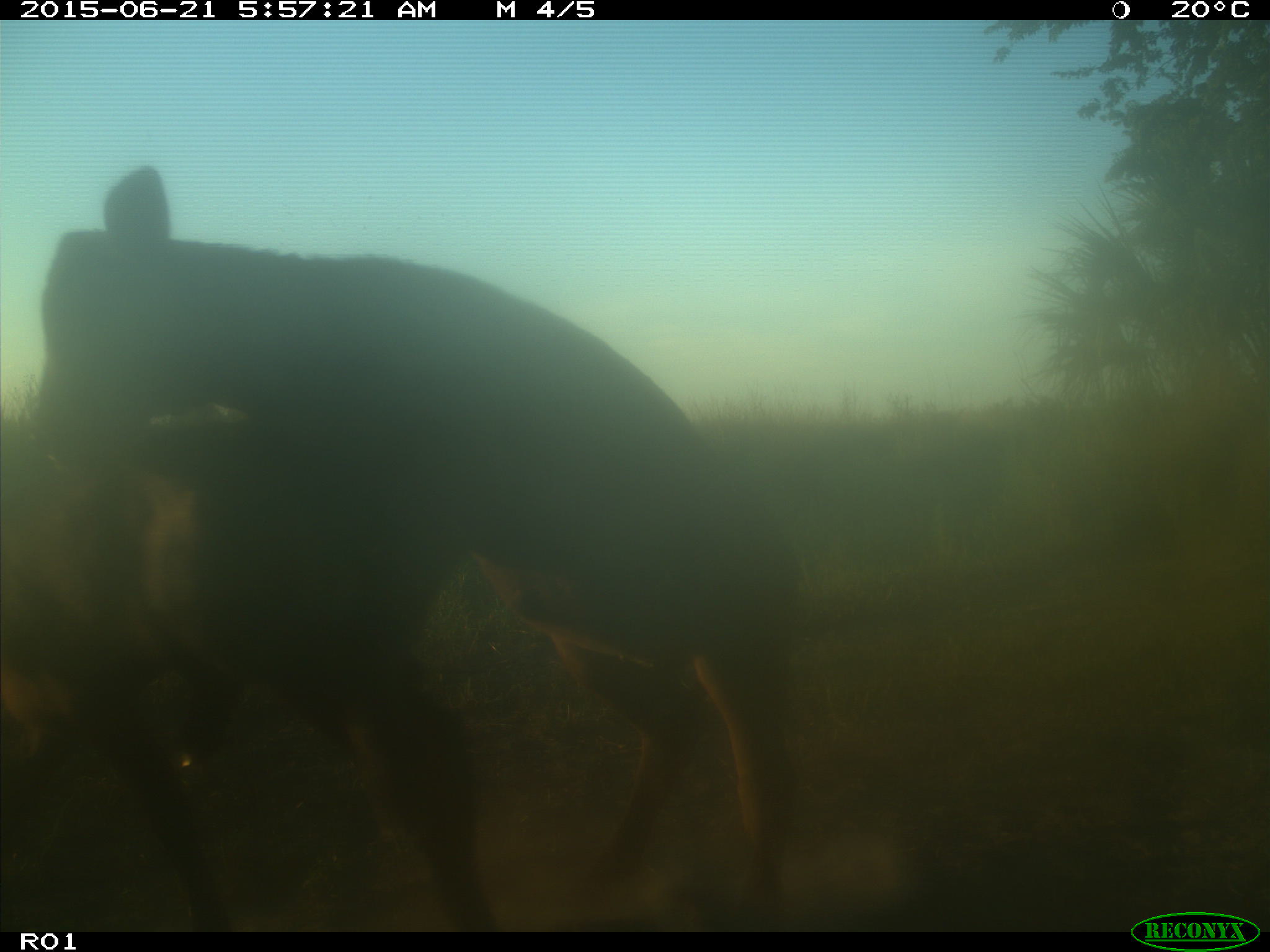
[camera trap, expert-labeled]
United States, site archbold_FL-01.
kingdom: Animalia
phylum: Chordata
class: Mammalia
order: Artiodactyla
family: Bovidae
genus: Bos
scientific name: Bos taurus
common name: domestic cow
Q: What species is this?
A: Bos taurus (domestic cow).